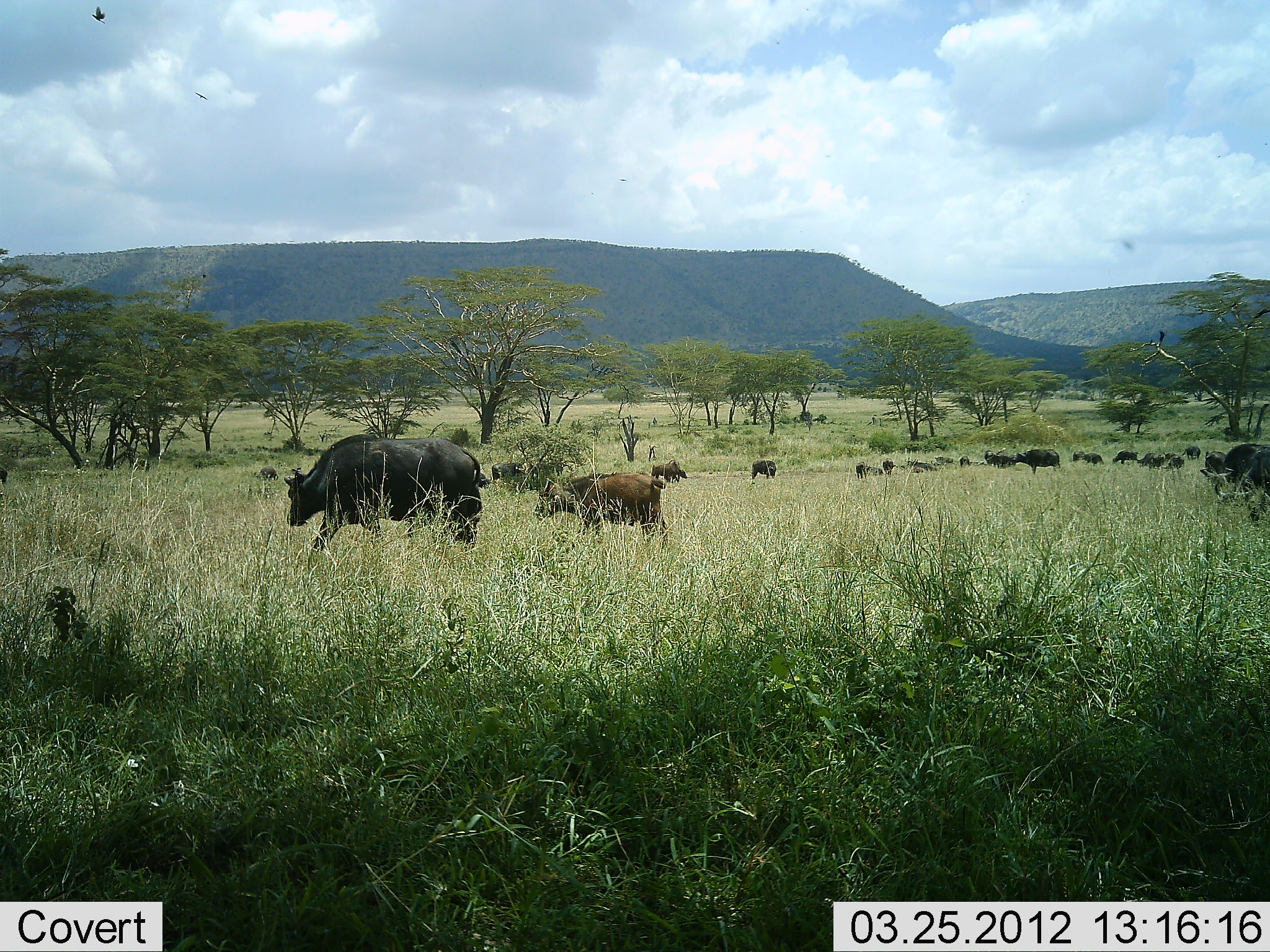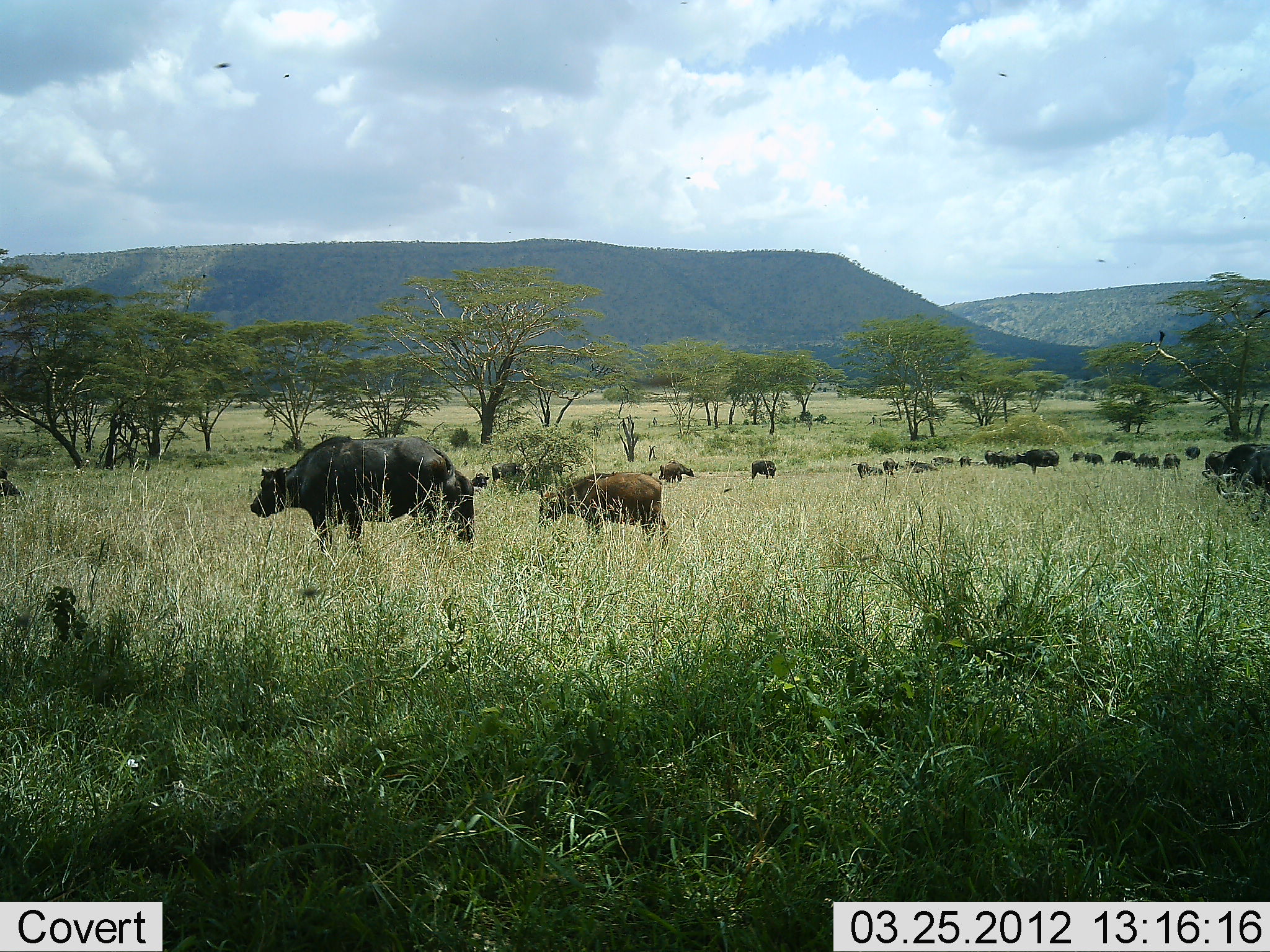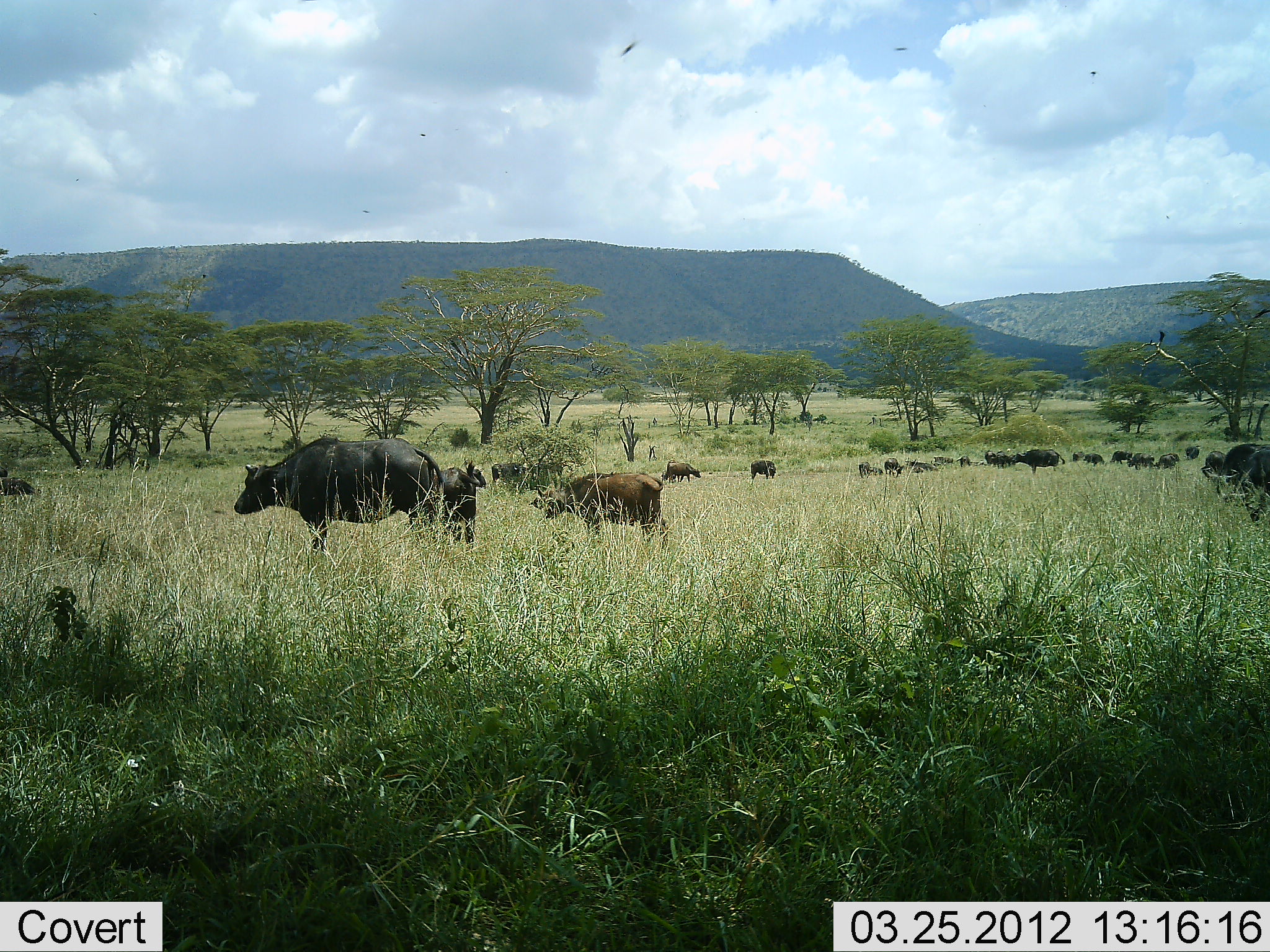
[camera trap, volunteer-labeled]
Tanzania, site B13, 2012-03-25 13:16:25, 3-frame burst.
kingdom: Animalia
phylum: Chordata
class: Mammalia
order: Artiodactyla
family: Bovidae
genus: Syncerus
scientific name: Syncerus caffer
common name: cape buffalo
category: buffalo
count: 11-50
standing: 77%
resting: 9%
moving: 45%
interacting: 5%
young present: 64%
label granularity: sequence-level